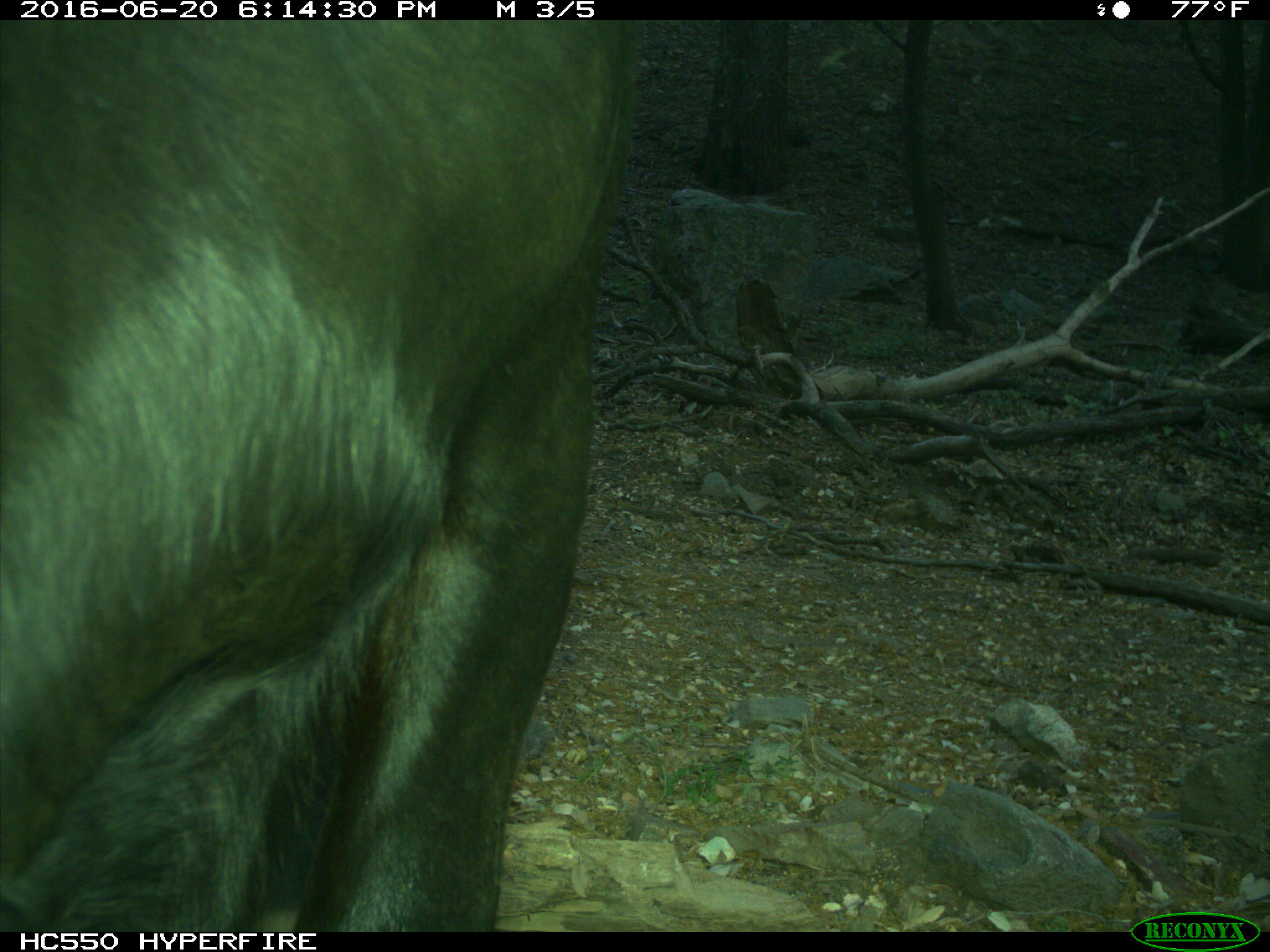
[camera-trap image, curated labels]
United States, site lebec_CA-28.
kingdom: Animalia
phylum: Chordata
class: Mammalia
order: Artiodactyla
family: Bovidae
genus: Bos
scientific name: Bos taurus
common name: domestic cow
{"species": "Bos taurus (domestic cow)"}